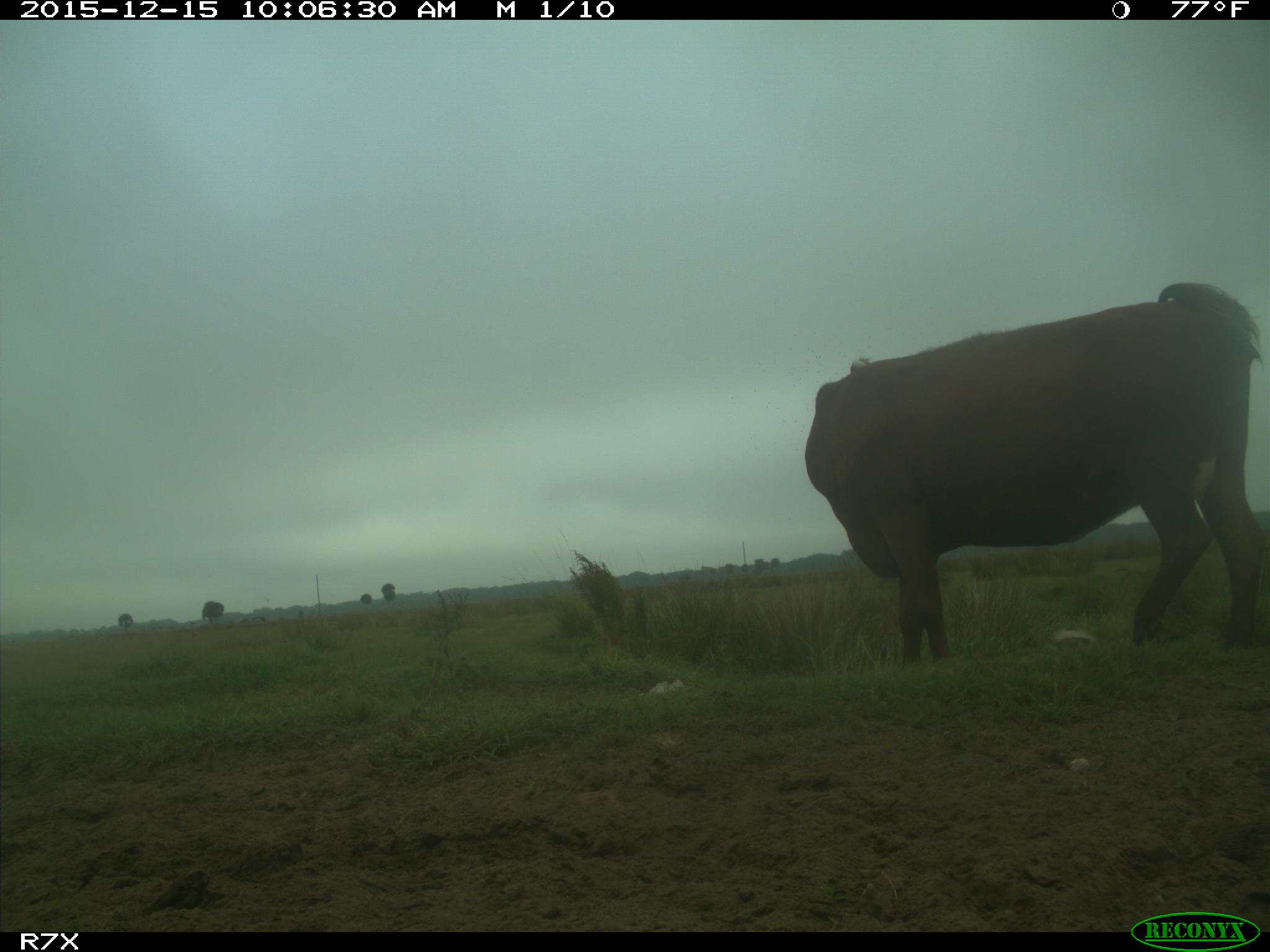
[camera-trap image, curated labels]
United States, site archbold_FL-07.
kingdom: Animalia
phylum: Chordata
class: Mammalia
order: Artiodactyla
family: Bovidae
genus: Bos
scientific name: Bos taurus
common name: domestic cow